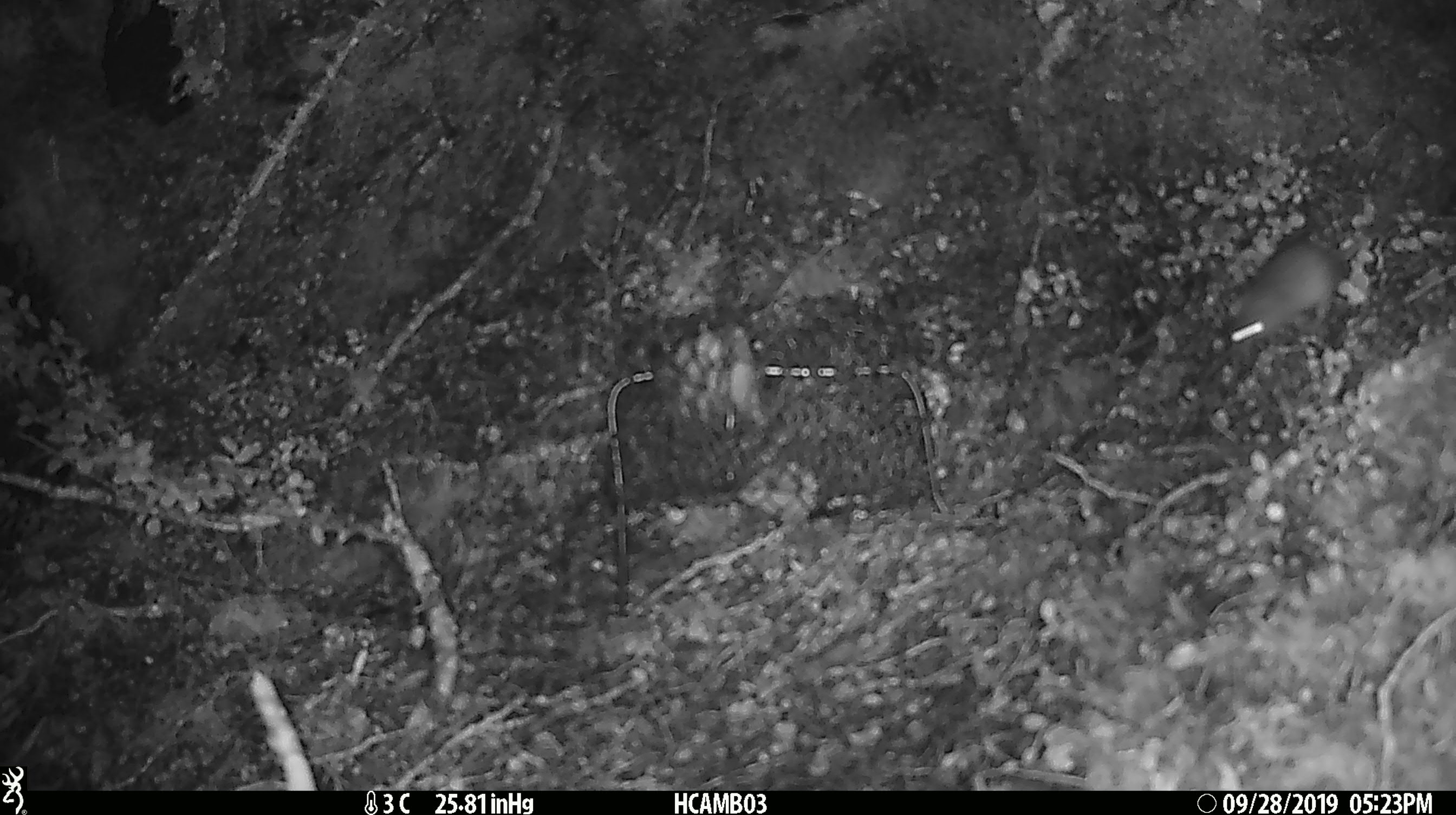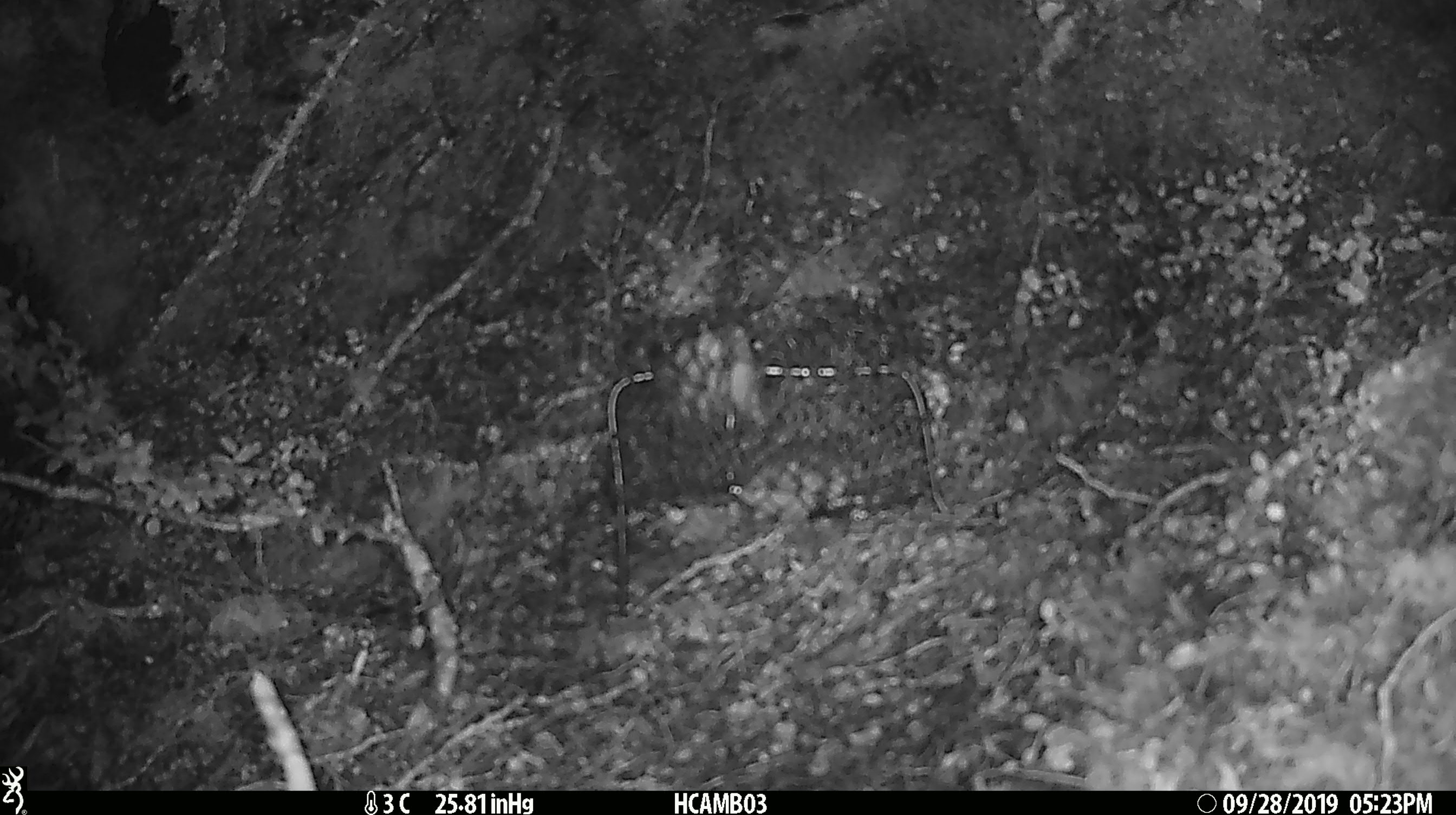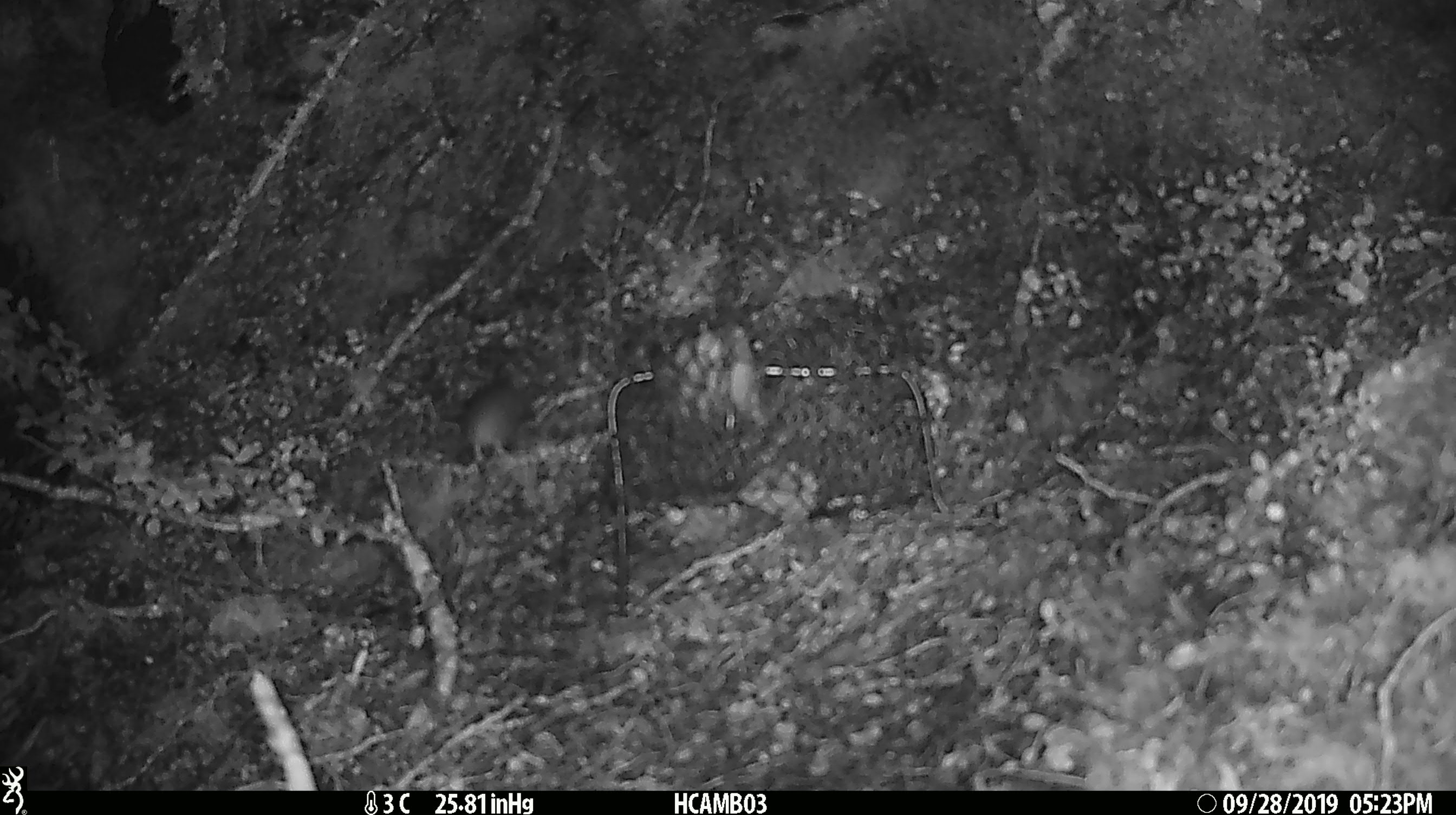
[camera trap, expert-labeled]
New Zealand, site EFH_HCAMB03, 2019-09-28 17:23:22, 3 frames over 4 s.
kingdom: Animalia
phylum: Chordata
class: Mammalia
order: Rodentia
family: Muridae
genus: Mus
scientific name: Mus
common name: mouse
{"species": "mouse (Mus)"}